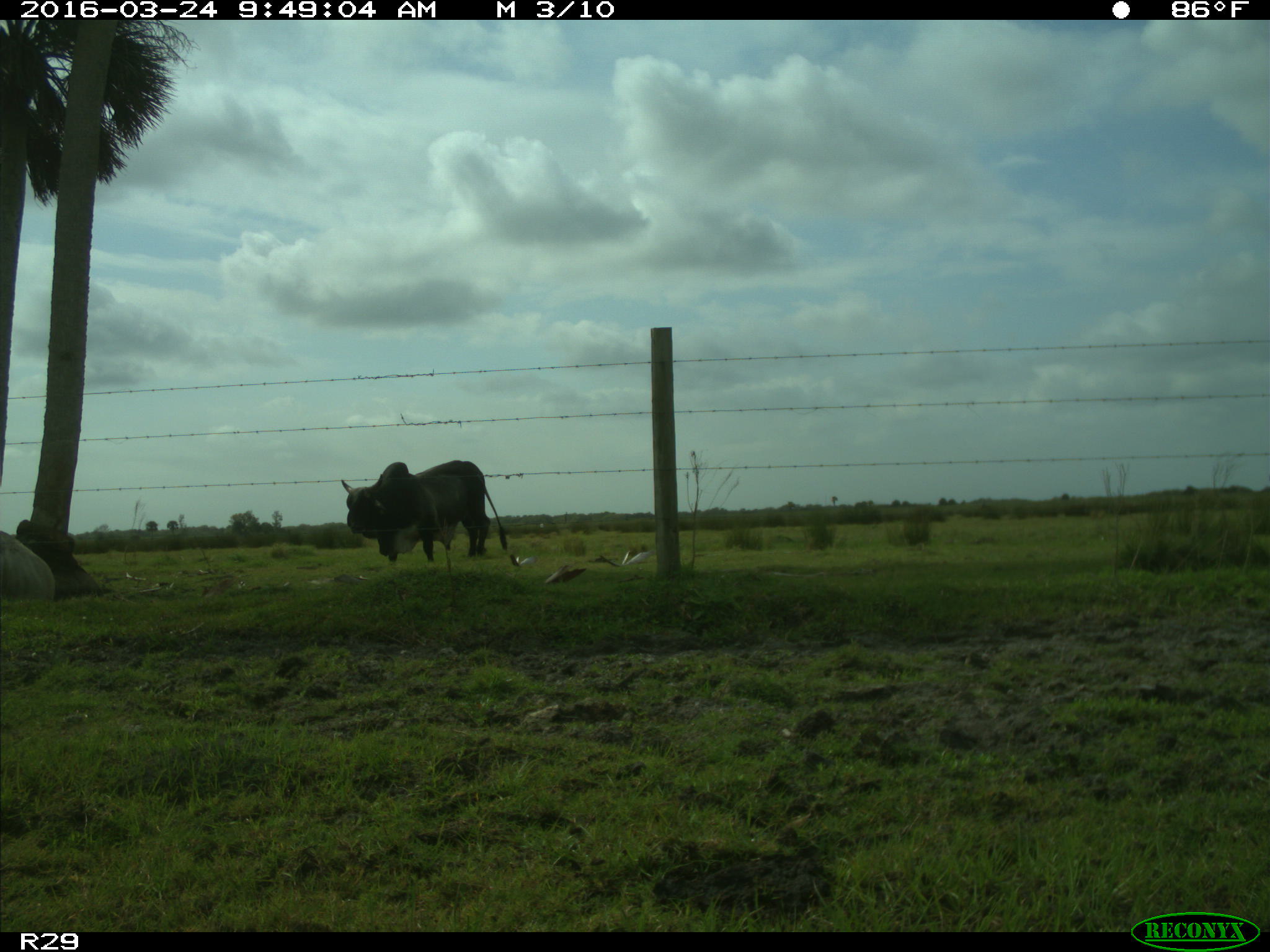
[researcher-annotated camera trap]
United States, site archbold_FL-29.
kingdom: Animalia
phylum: Chordata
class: Mammalia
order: Artiodactyla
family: Bovidae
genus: Bos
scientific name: Bos taurus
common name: domestic cow